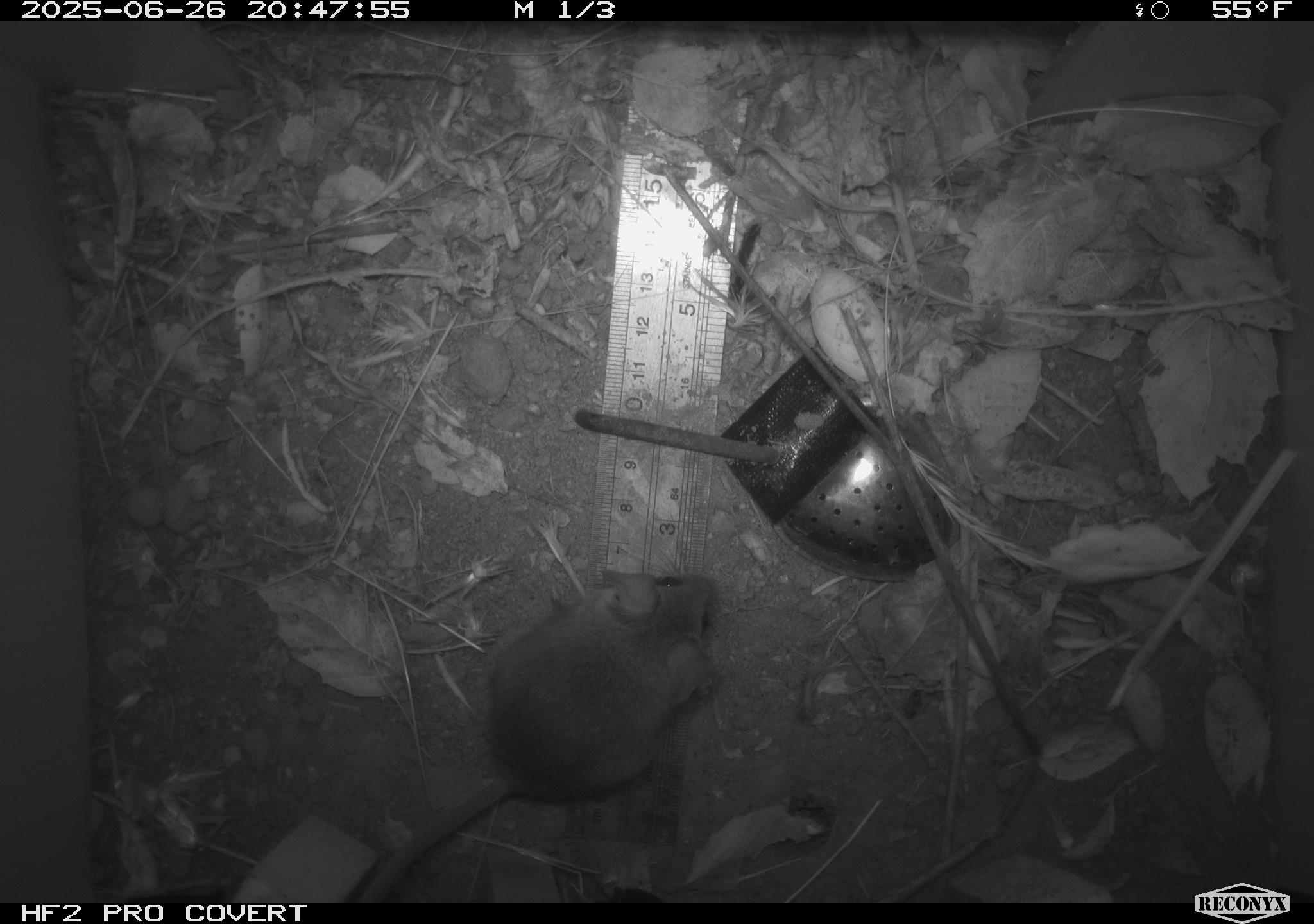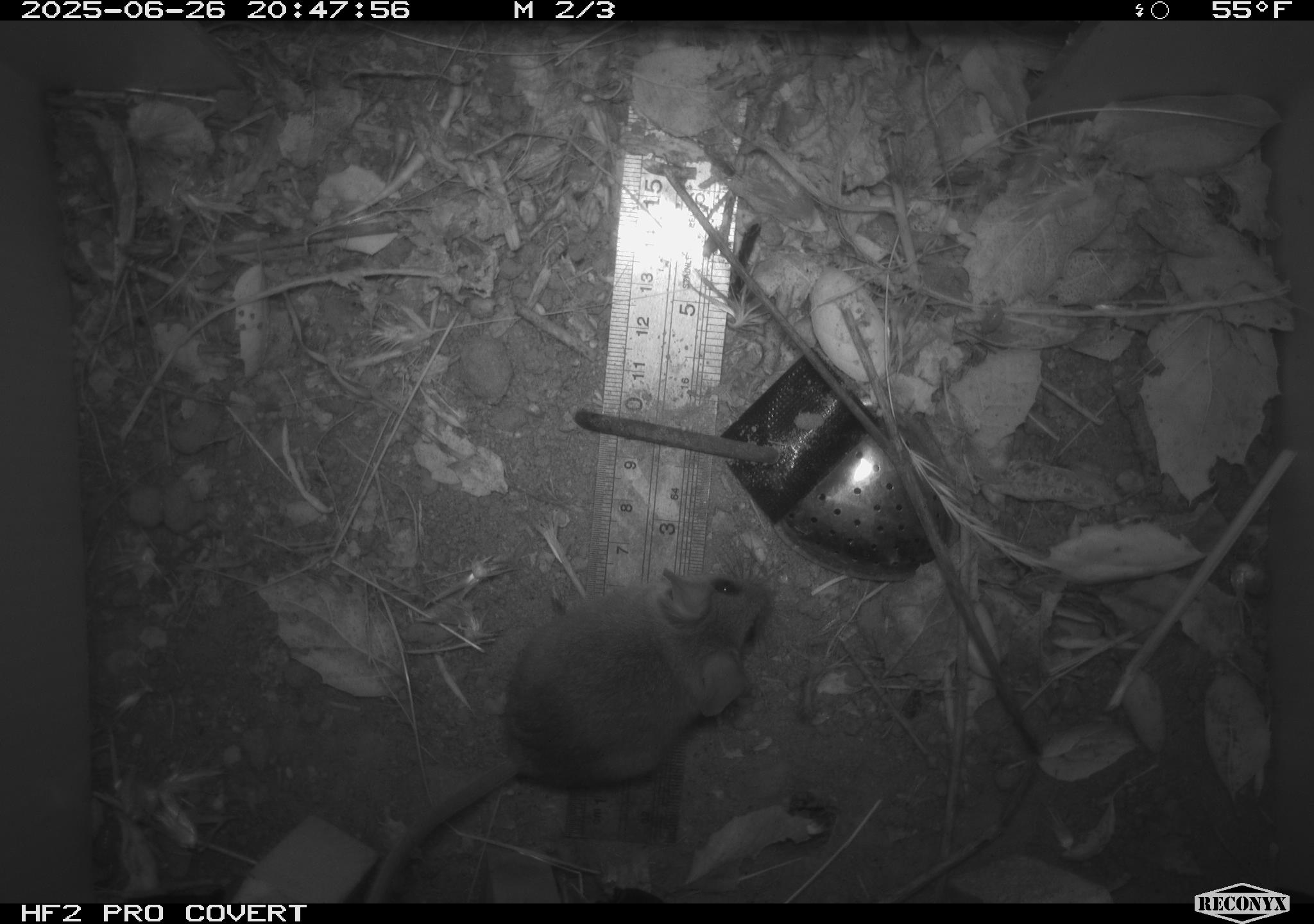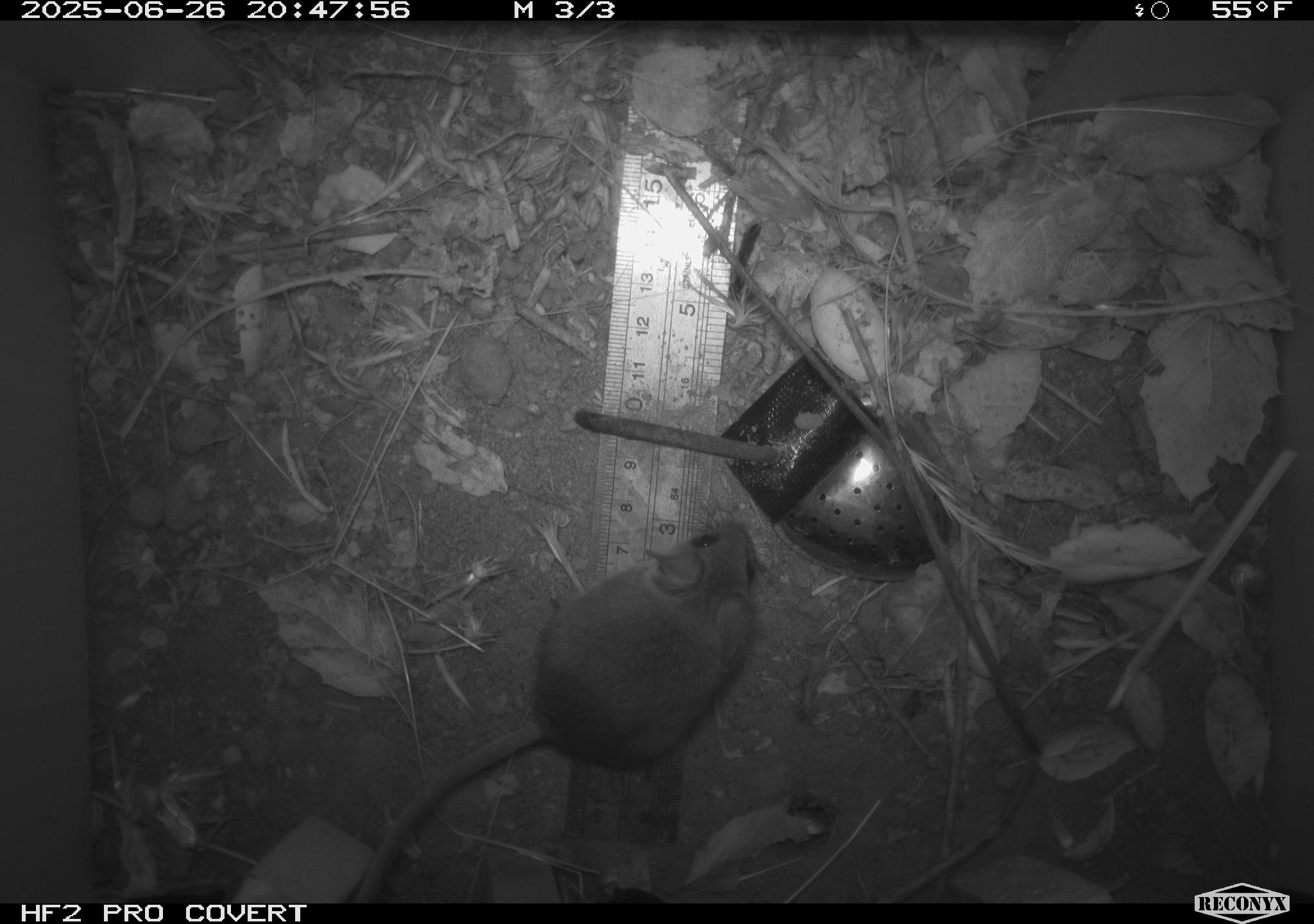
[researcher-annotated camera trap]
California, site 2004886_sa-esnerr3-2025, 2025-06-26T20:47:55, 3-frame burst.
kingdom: Animalia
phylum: Chordata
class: Mammalia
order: Rodentia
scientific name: Rodentia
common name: rodent